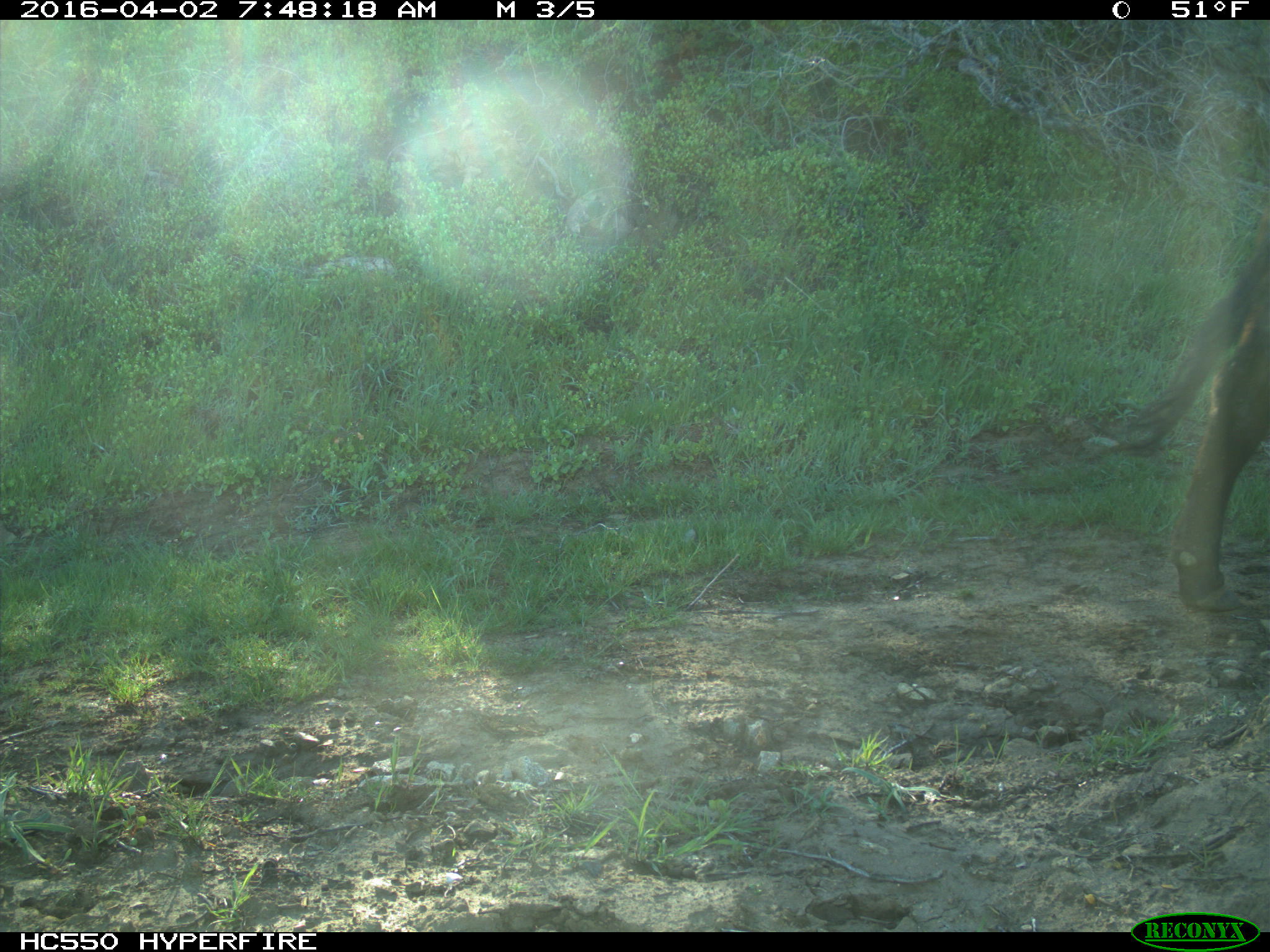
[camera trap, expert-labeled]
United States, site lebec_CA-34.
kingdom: Animalia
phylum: Chordata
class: Mammalia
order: Artiodactyla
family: Bovidae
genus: Bos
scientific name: Bos taurus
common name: domestic cow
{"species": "Bos taurus (domestic cow)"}